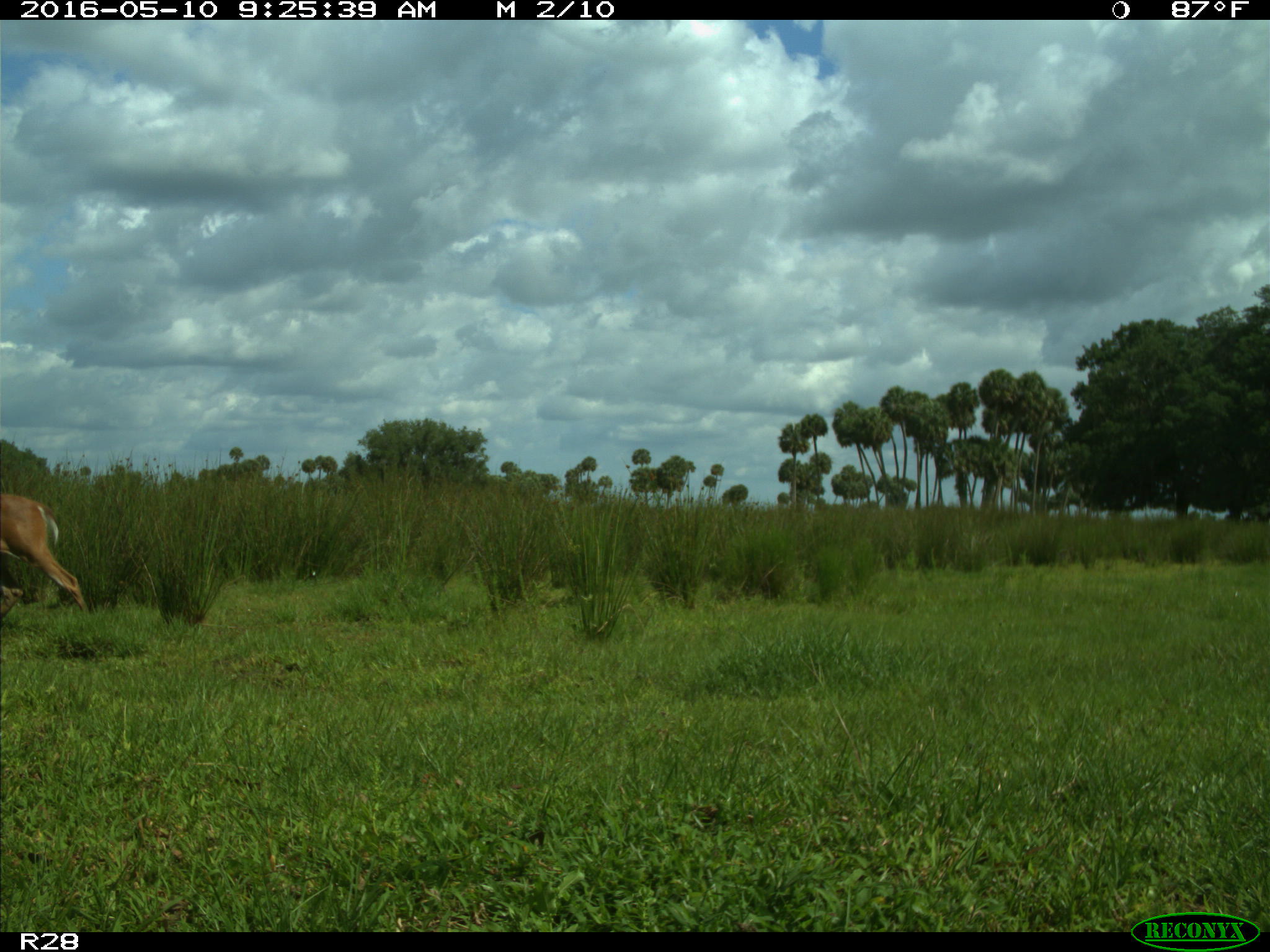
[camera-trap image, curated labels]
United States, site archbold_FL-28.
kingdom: Animalia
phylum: Chordata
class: Mammalia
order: Artiodactyla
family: Cervidae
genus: Odocoileus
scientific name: Odocoileus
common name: deer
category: unidentified deer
Unidentified deer (deer) (Odocoileus).